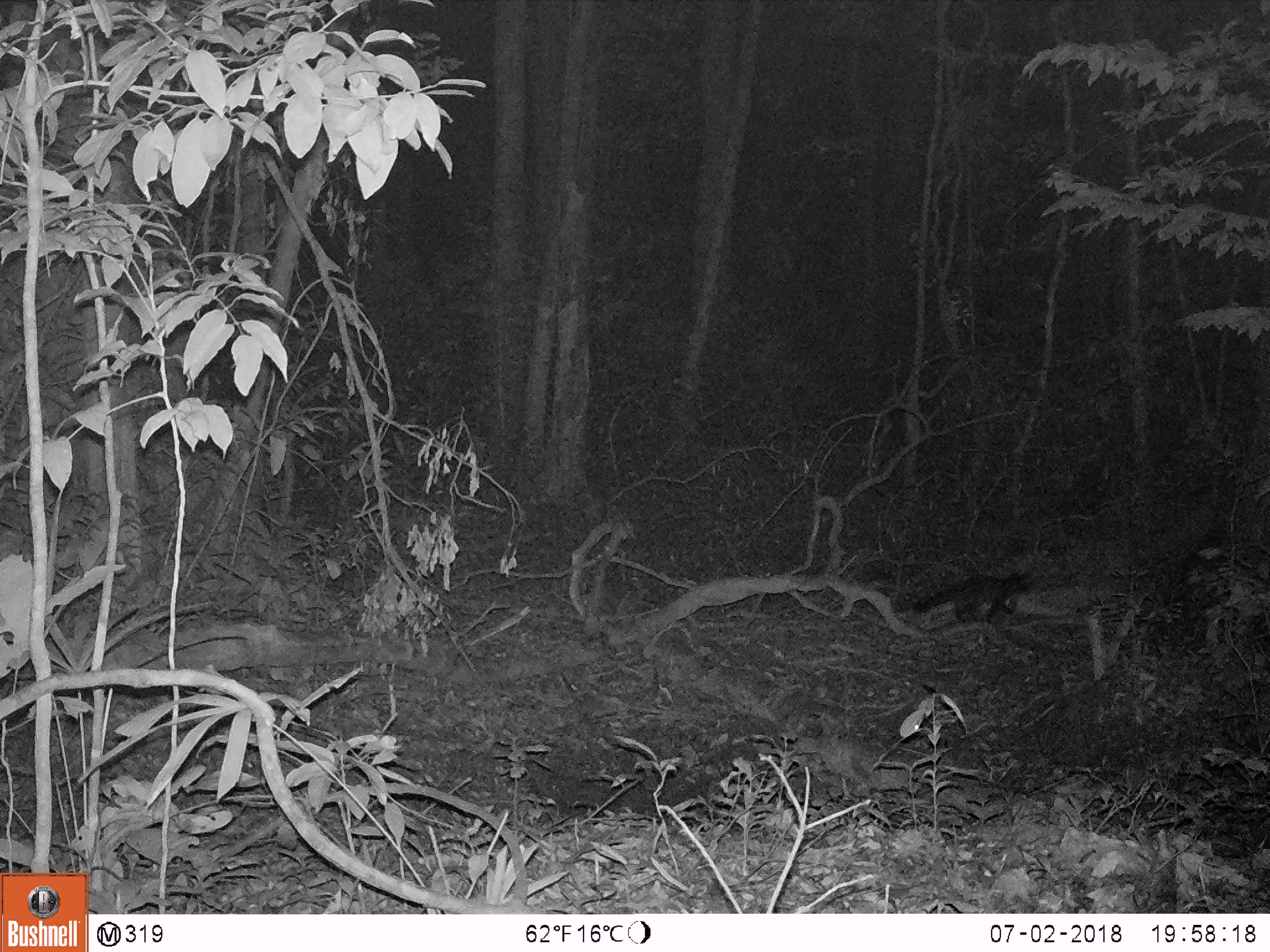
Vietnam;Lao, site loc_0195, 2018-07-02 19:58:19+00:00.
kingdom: Animalia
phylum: Chordata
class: Mammalia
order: Carnivora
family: Viverridae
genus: Paradoxurus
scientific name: Paradoxurus hermaphroditus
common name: common palm civet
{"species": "common palm civet (Paradoxurus hermaphroditus)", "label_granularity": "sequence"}